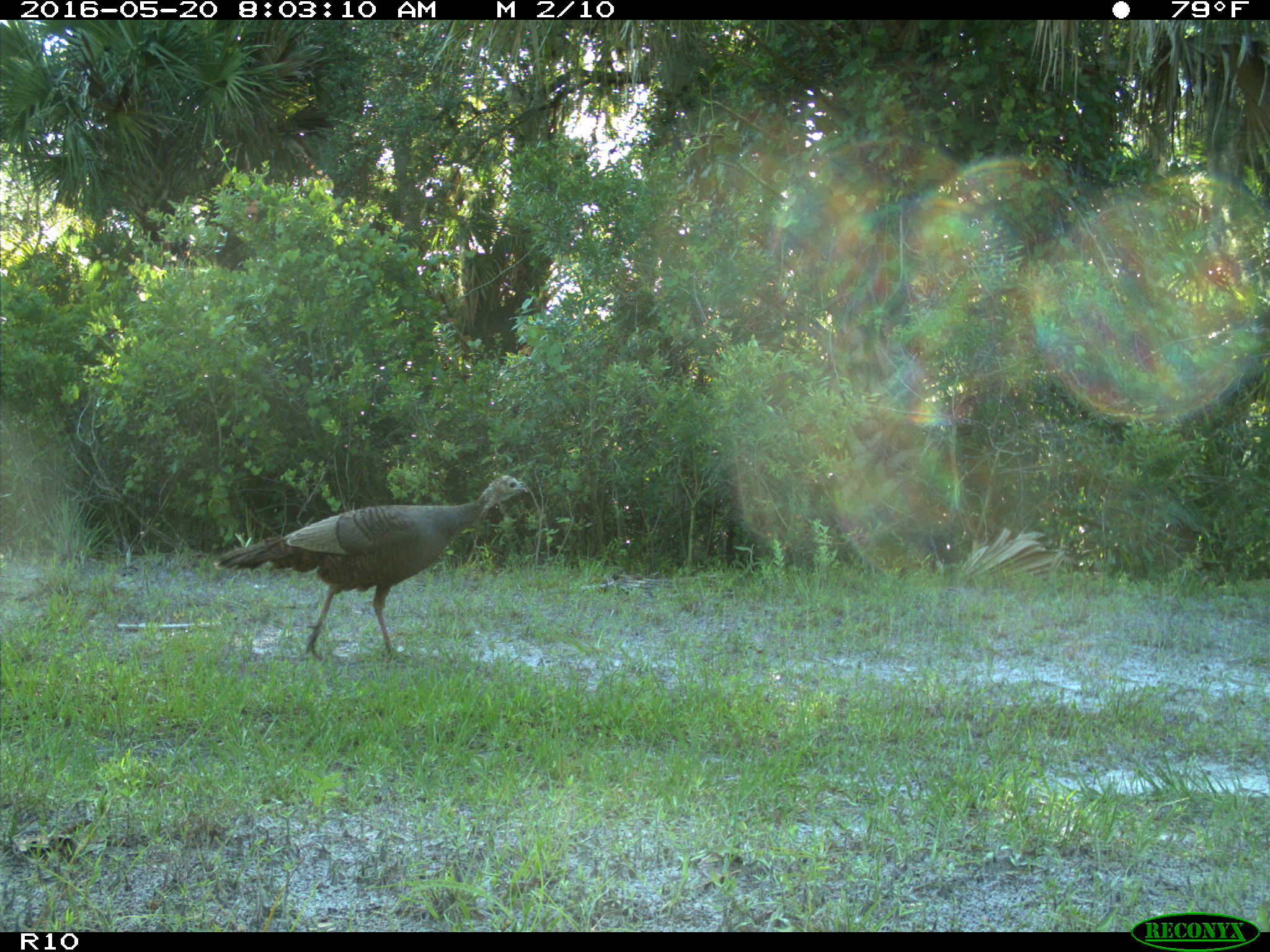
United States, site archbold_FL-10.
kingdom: Animalia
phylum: Chordata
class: Aves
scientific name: Aves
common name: birds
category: unidentified bird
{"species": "unidentified bird (birds) (Aves)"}